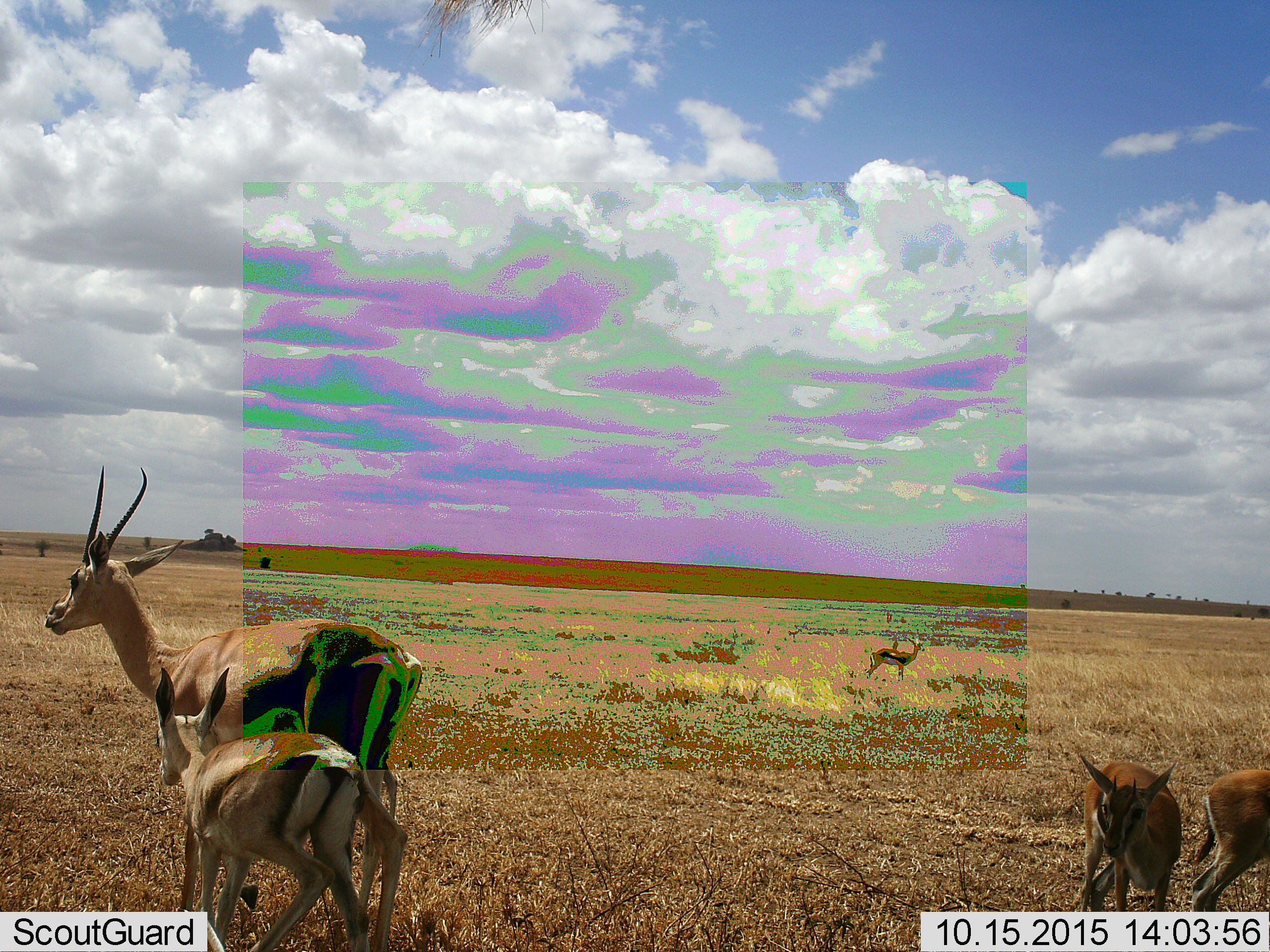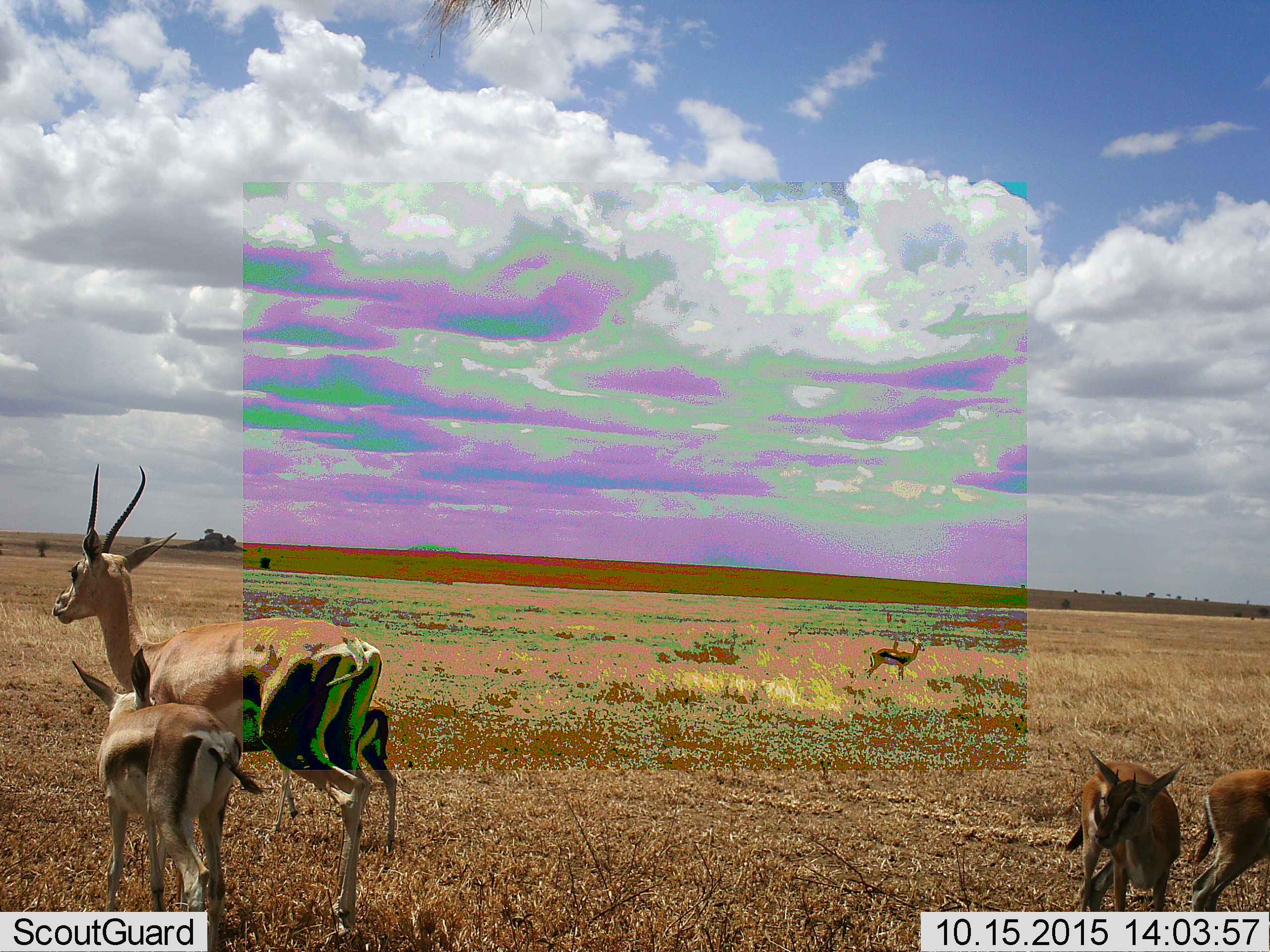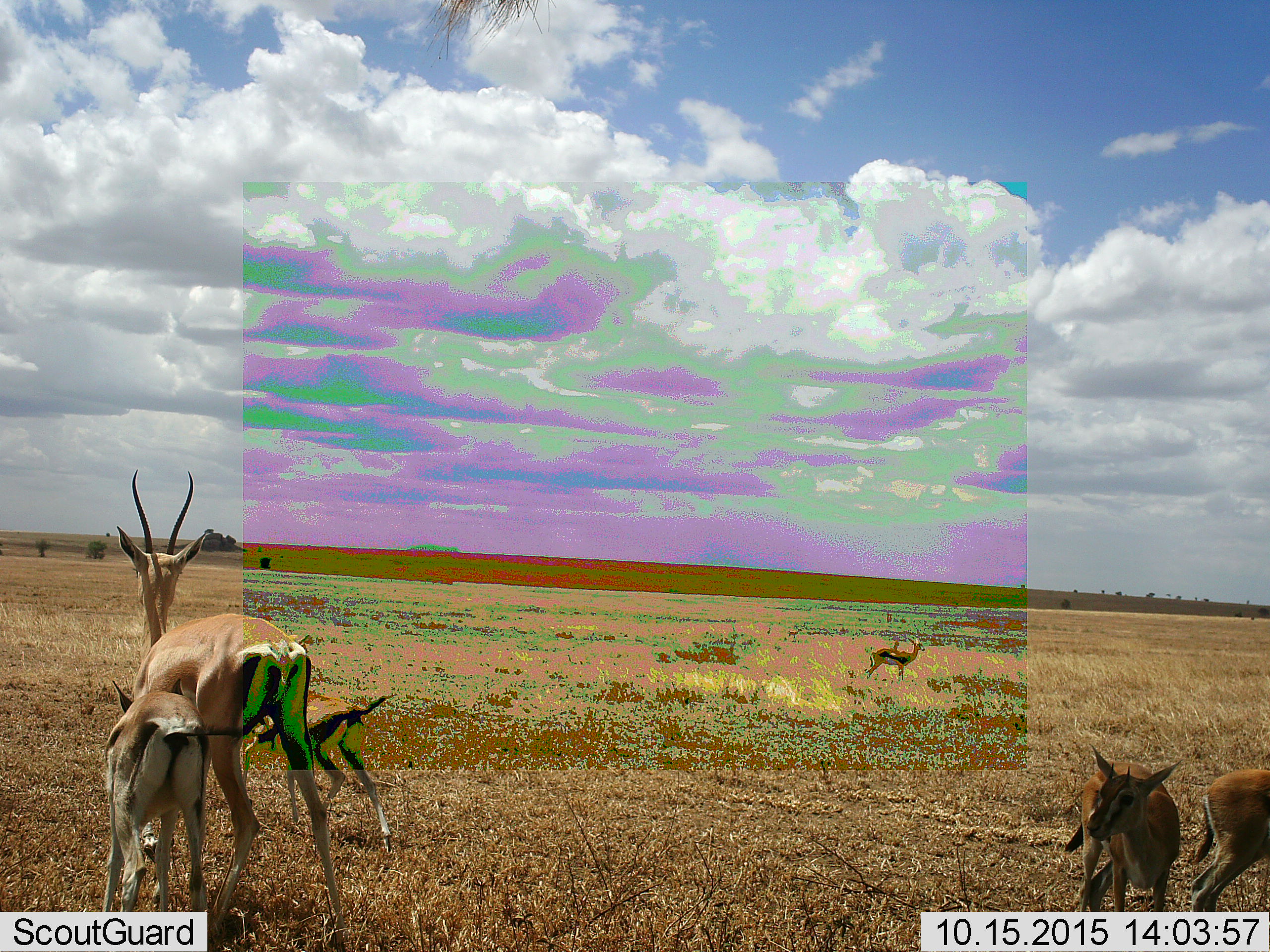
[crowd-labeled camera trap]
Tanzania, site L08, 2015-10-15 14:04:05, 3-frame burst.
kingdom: Animalia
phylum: Chordata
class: Mammalia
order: Artiodactyla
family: Bovidae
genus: Eudorcas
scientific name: Eudorcas thomsonii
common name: thomson's gazelle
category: gazellethomsons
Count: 6.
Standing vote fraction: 100%.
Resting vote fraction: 14%.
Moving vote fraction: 57%.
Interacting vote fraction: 14%.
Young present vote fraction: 100%.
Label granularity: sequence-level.